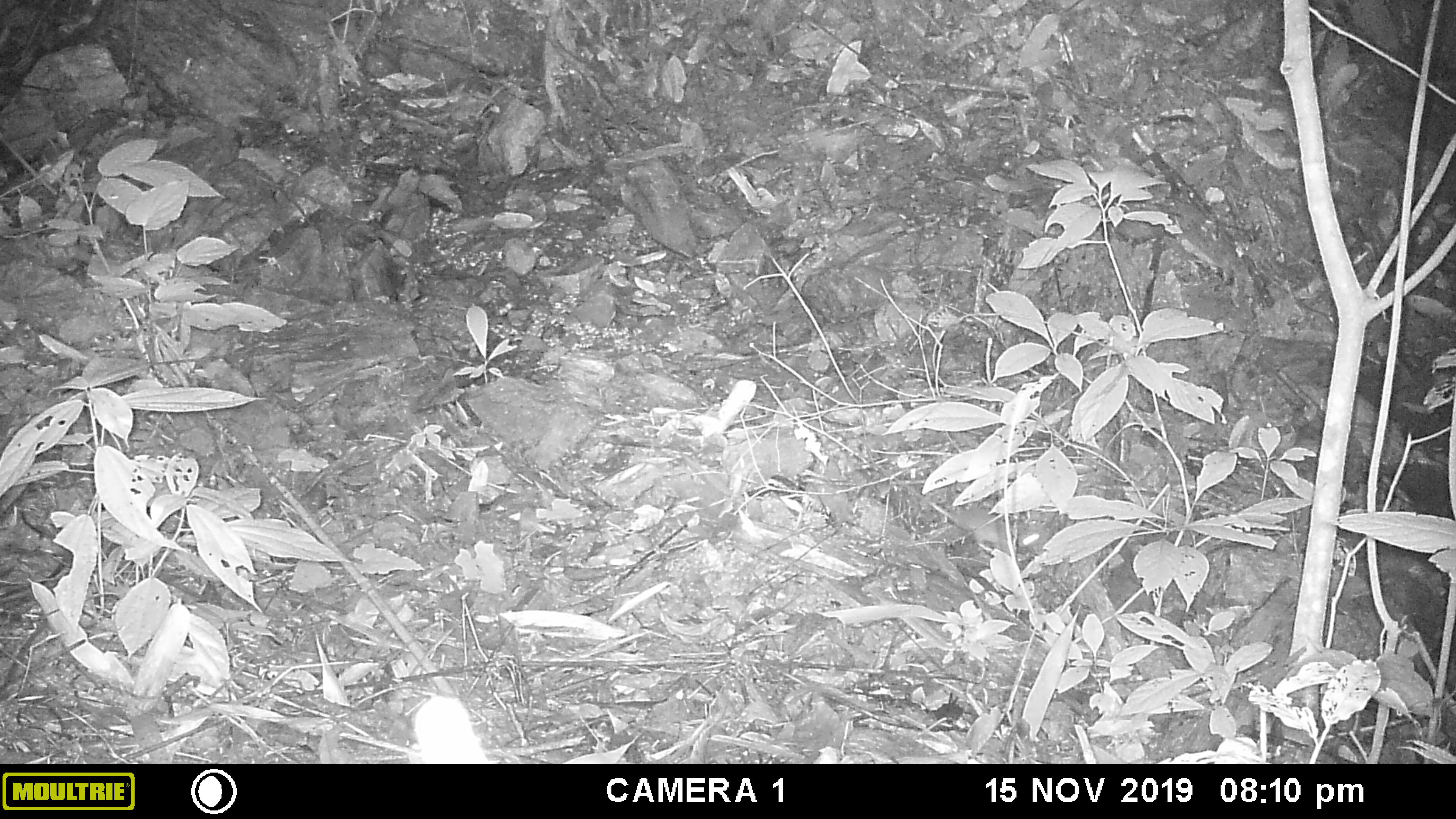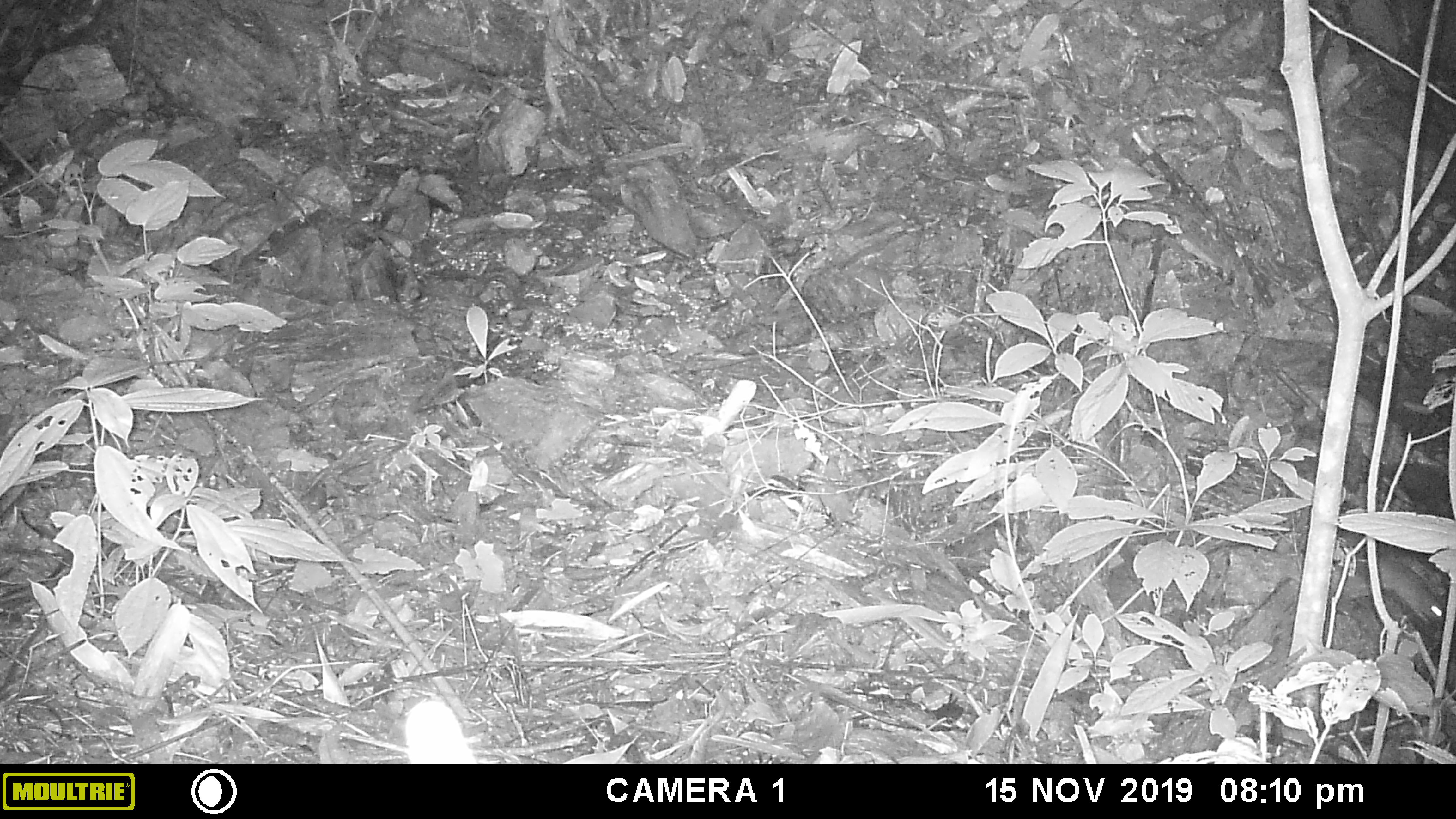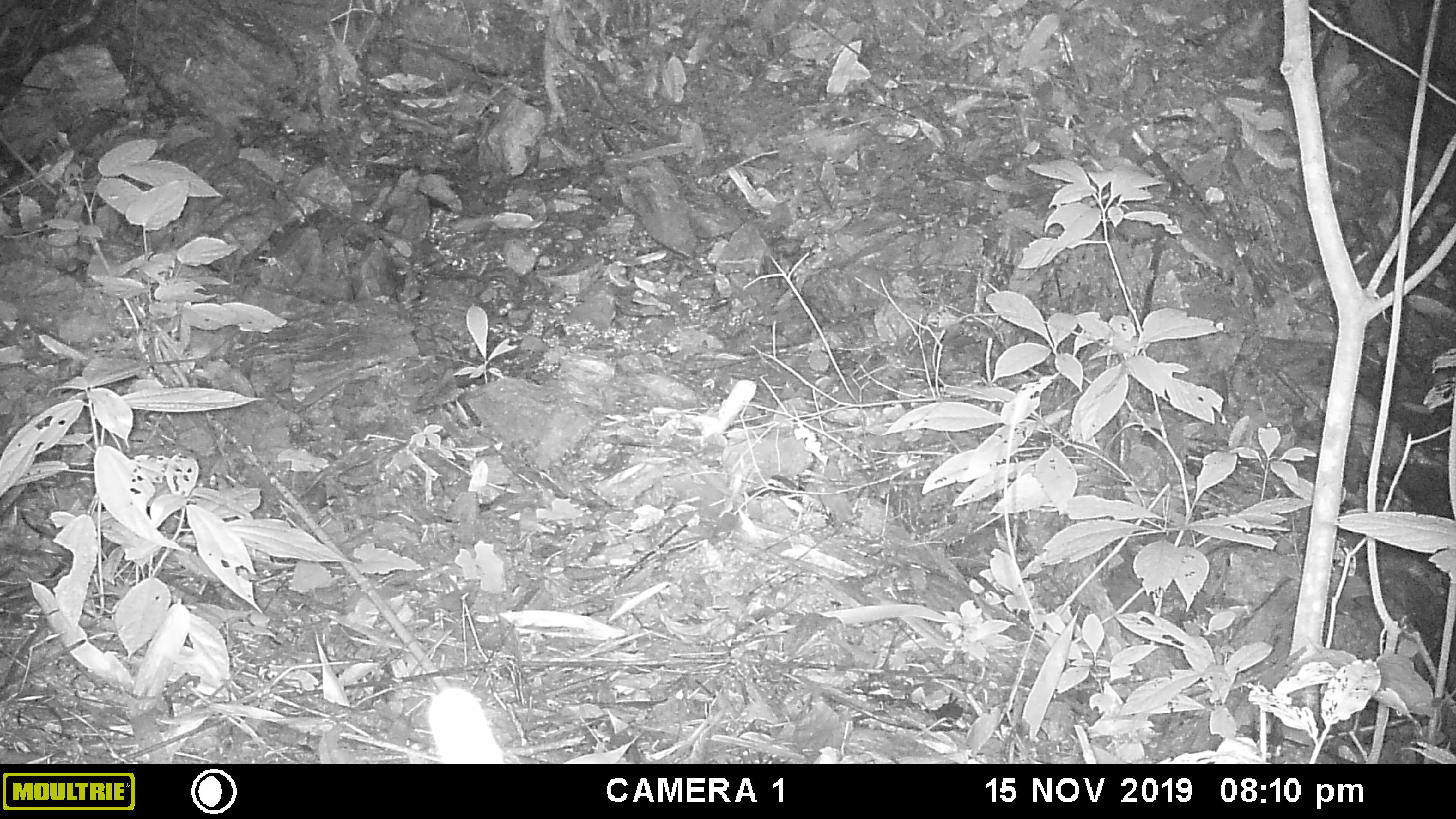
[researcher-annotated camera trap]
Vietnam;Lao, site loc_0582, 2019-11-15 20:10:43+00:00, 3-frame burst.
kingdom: Animalia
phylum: Chordata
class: Mammalia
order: Rodentia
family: Muridae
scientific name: Muridae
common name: old-world mice and rats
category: unidentified murid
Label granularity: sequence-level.